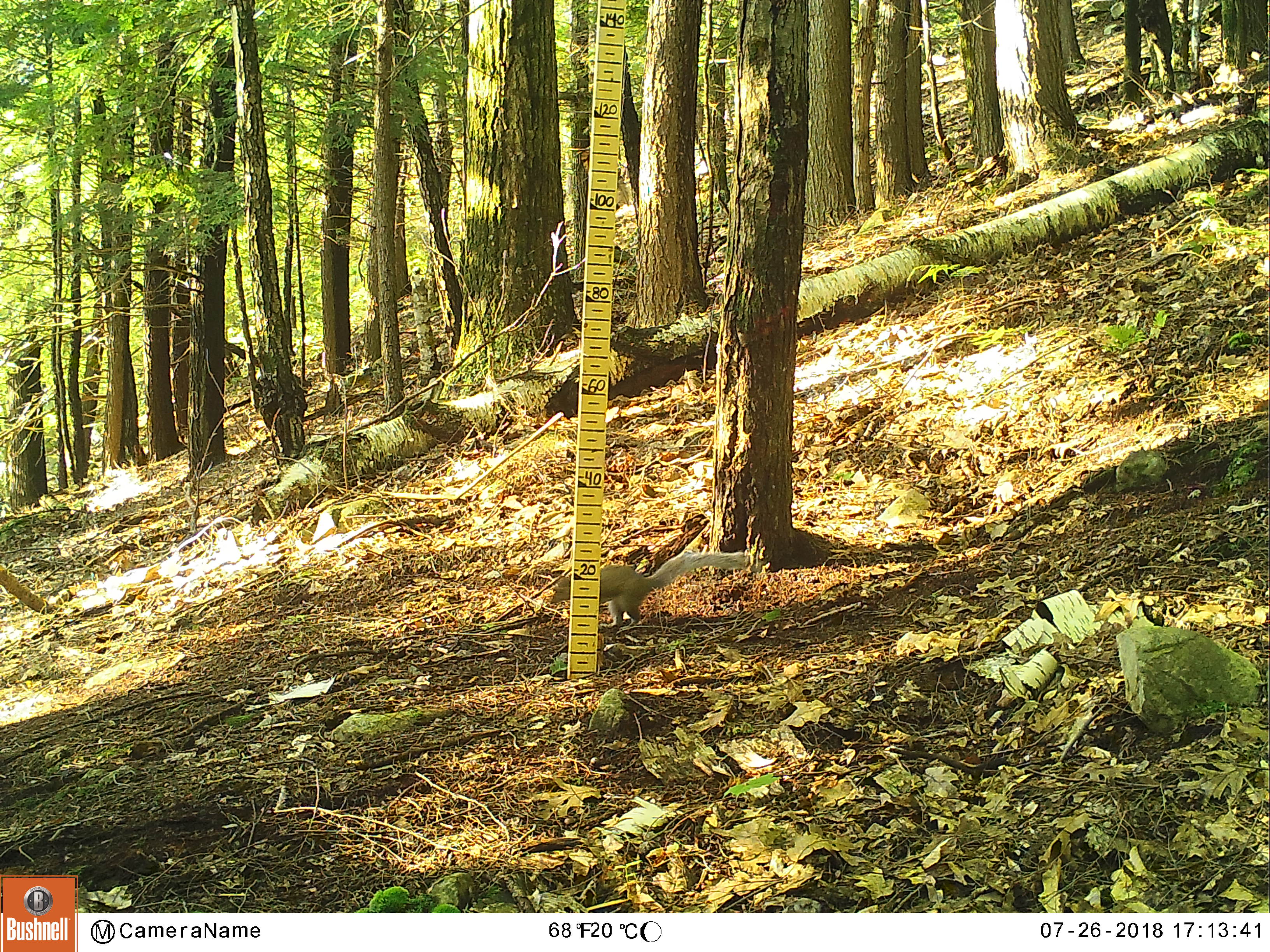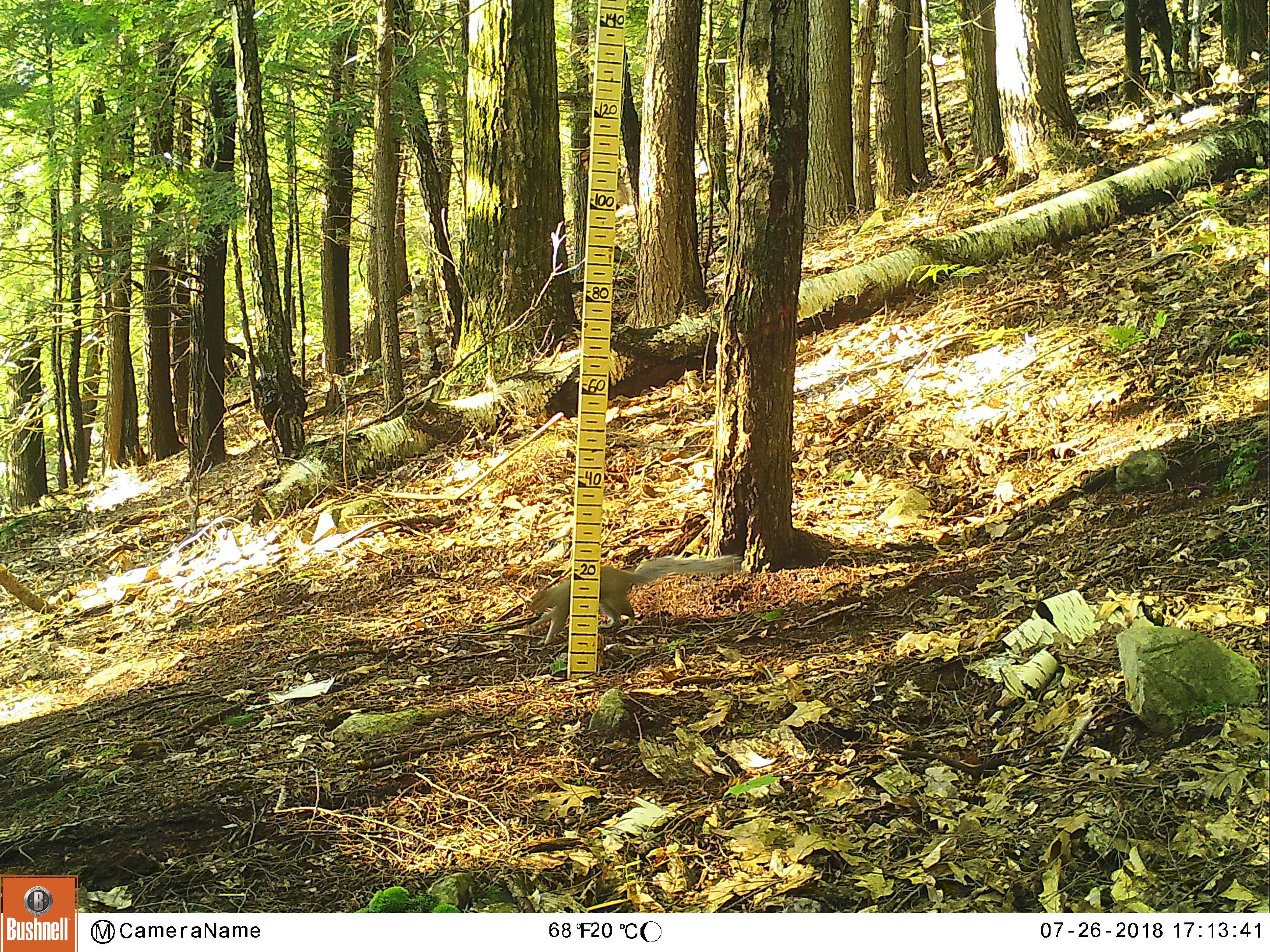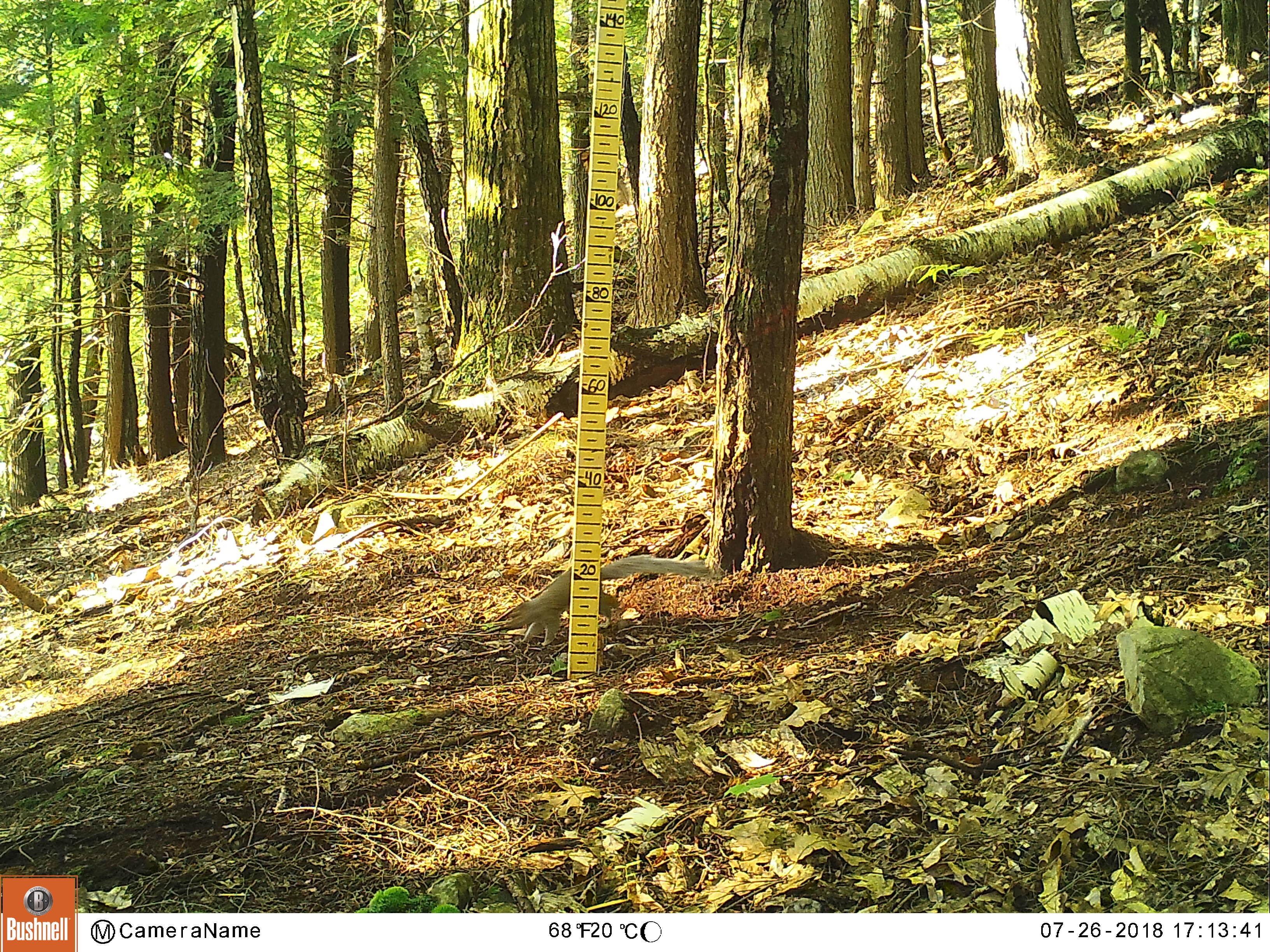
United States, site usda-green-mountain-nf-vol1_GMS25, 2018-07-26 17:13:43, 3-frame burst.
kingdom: Animalia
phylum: Chordata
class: Mammalia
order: Rodentia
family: Sciuridae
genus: Sciurus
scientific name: Sciurus carolinensis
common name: gray squirrel